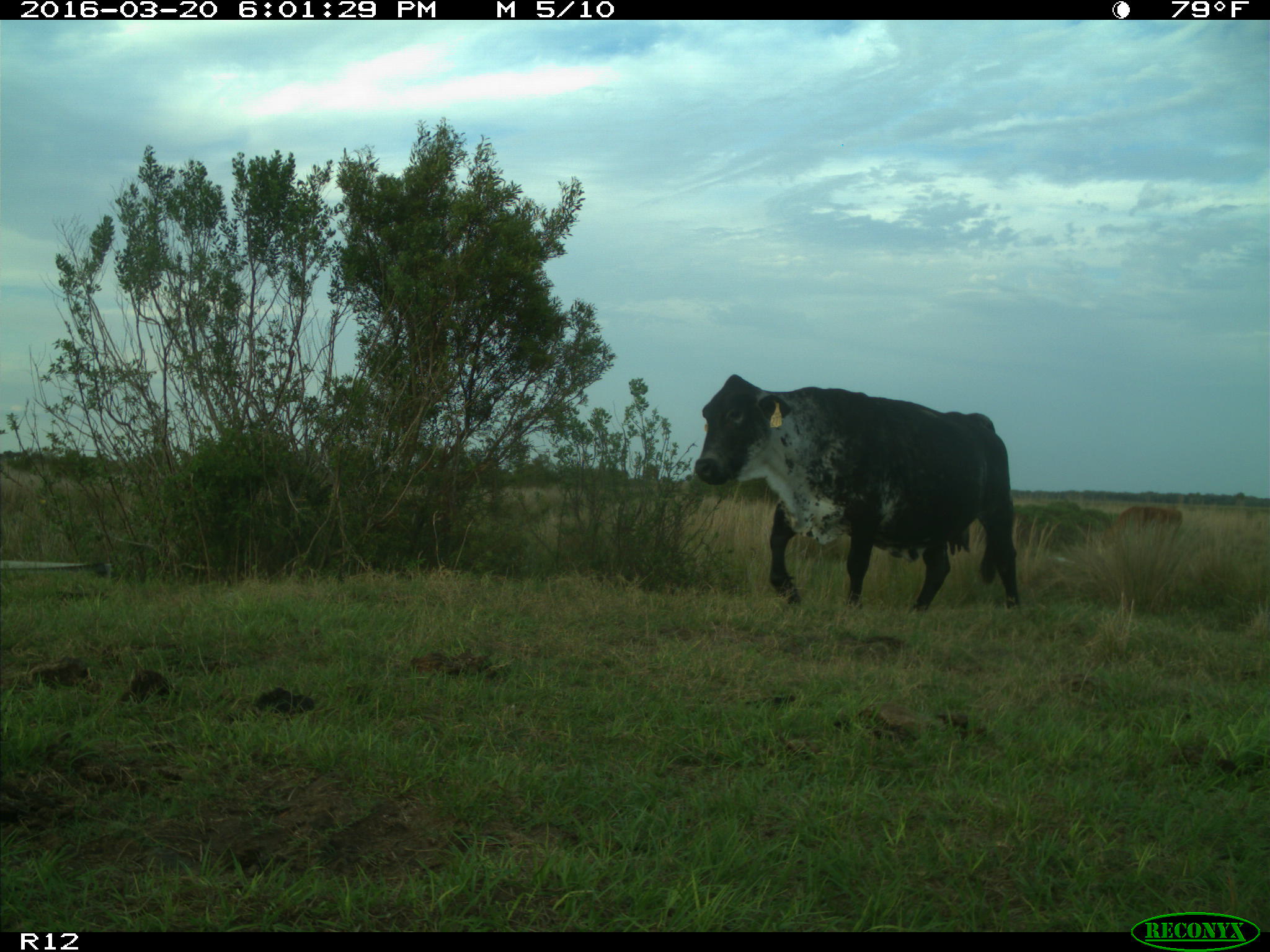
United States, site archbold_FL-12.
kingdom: Animalia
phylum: Chordata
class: Mammalia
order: Artiodactyla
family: Bovidae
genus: Bos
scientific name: Bos taurus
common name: domestic cow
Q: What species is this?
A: Bos taurus (domestic cow).